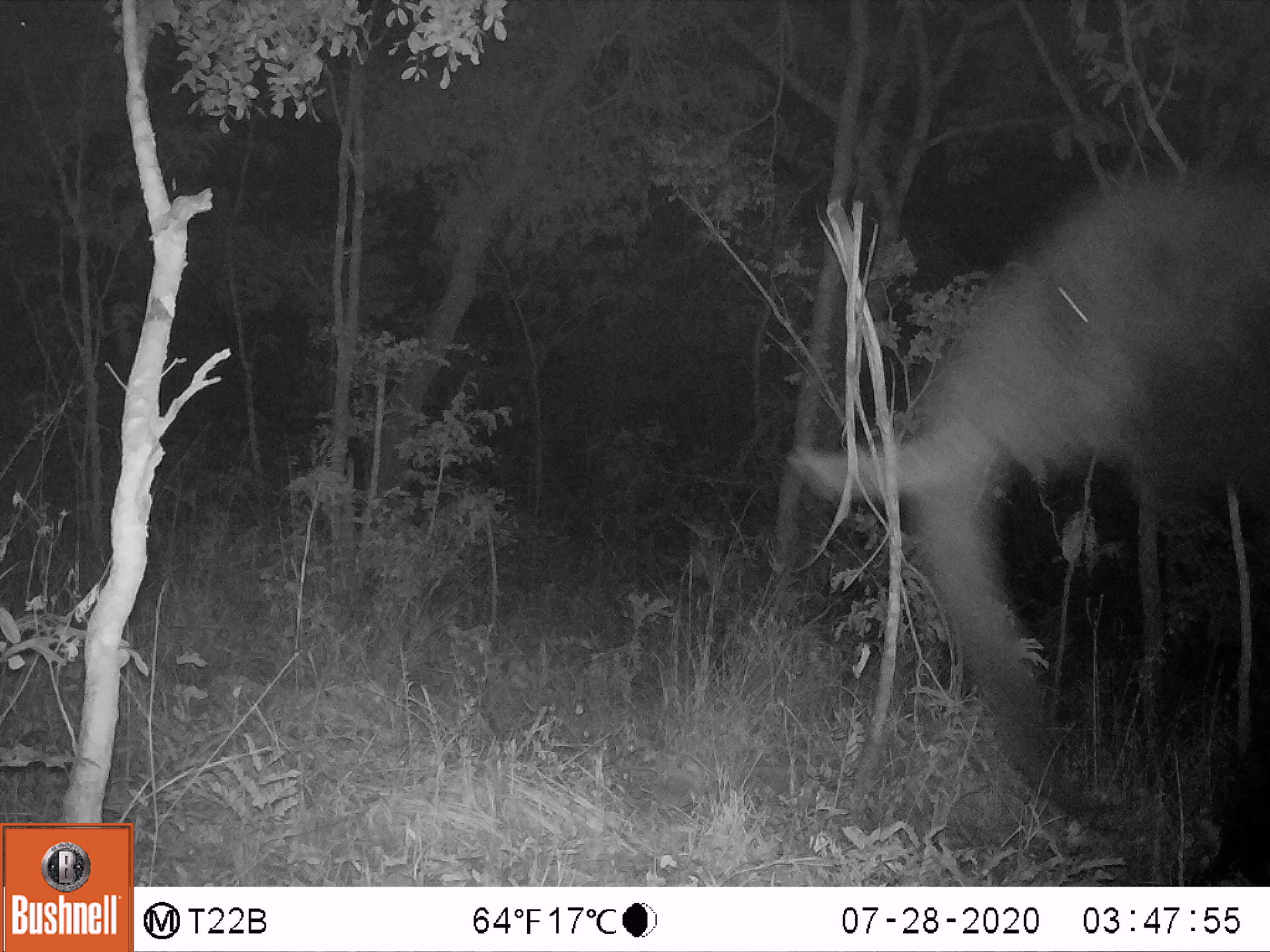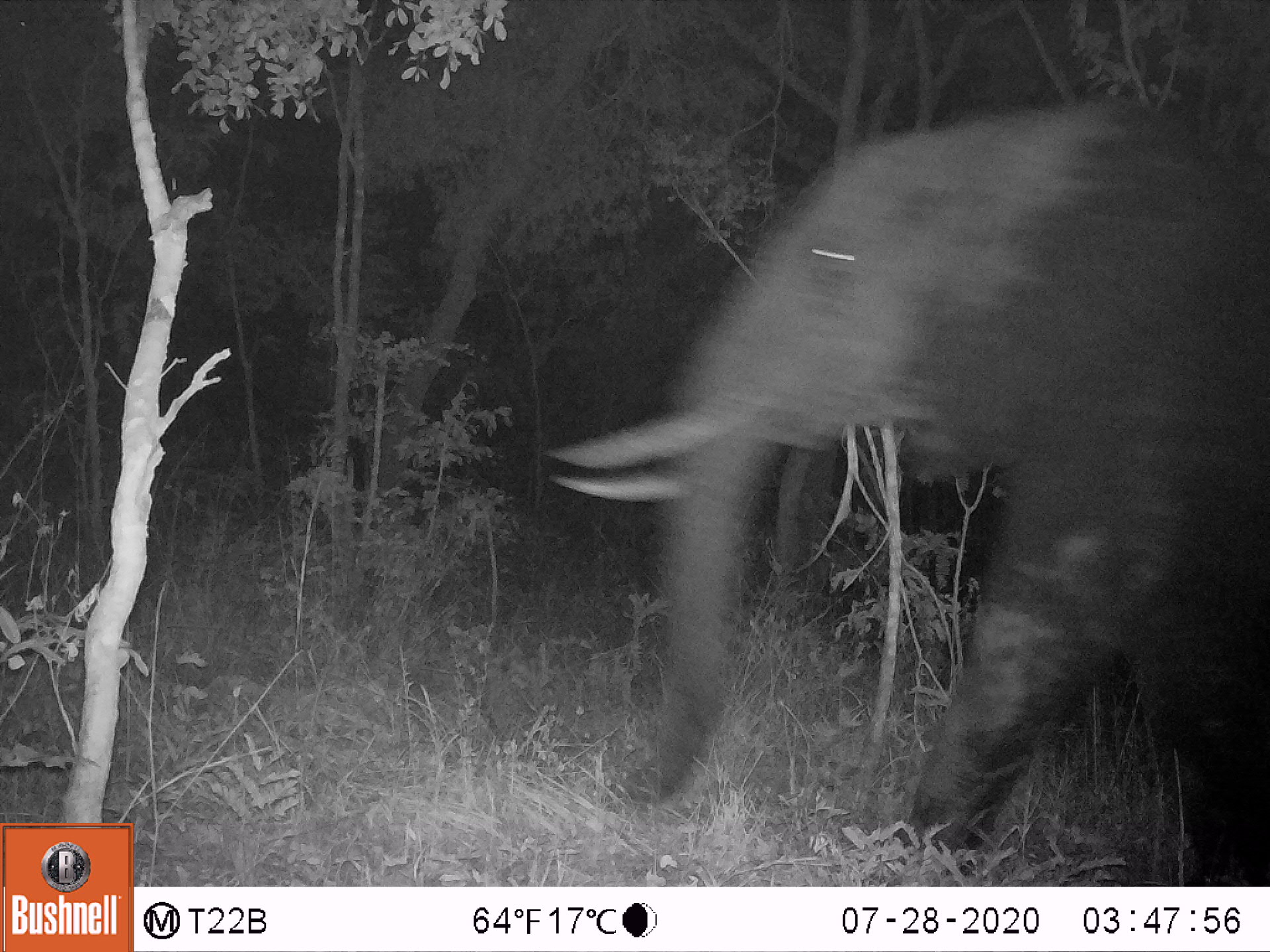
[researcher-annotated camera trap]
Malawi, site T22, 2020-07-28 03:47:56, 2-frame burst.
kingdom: Animalia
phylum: Chordata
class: Mammalia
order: Proboscidea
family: Elephantidae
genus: Loxodonta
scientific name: Loxodonta africana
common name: african savanna elephant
African savanna elephant (Loxodonta africana), count 1.